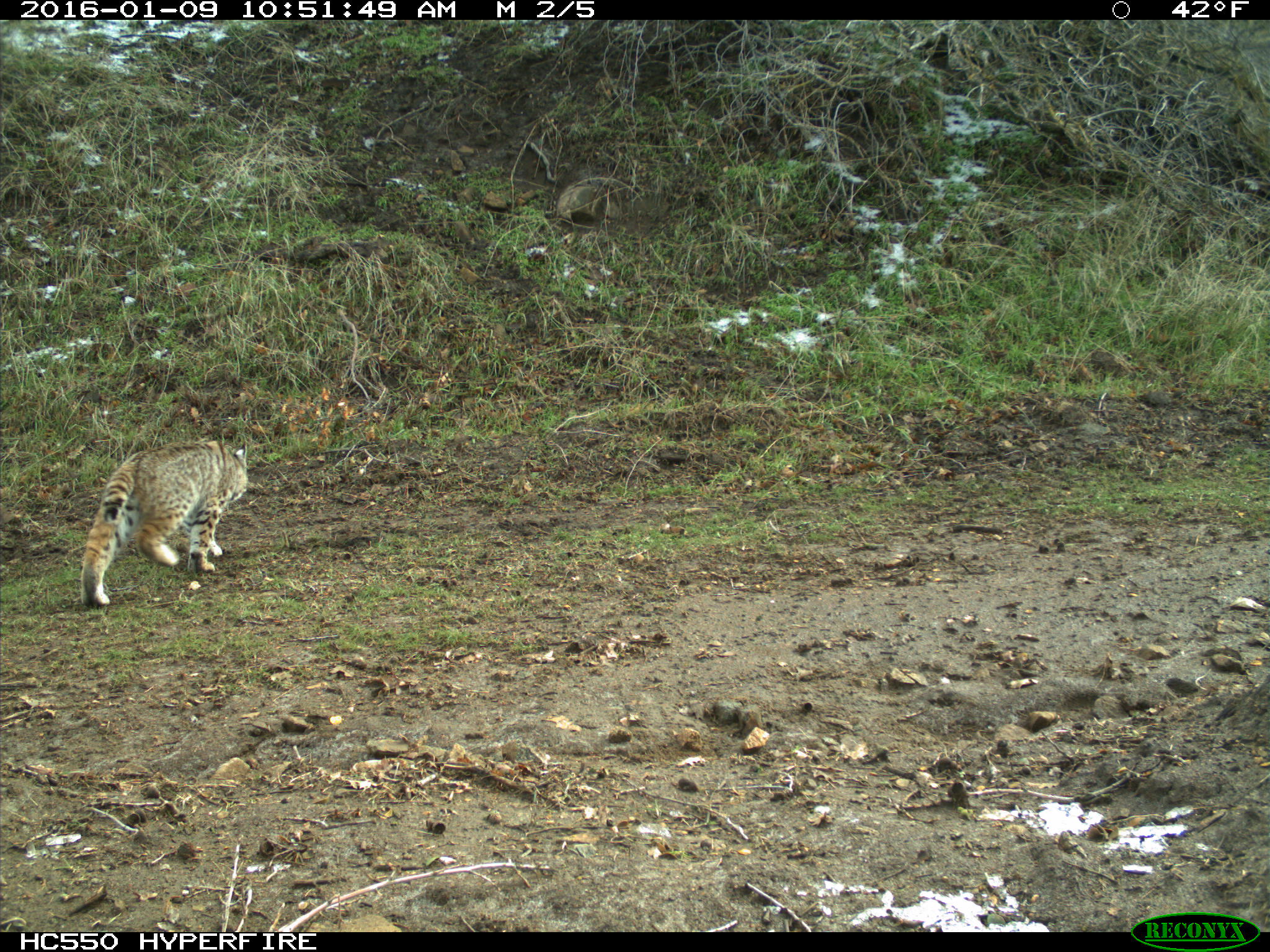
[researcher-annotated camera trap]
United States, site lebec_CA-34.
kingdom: Animalia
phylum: Chordata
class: Mammalia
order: Carnivora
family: Felidae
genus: Lynx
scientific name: Lynx rufus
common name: bobcat